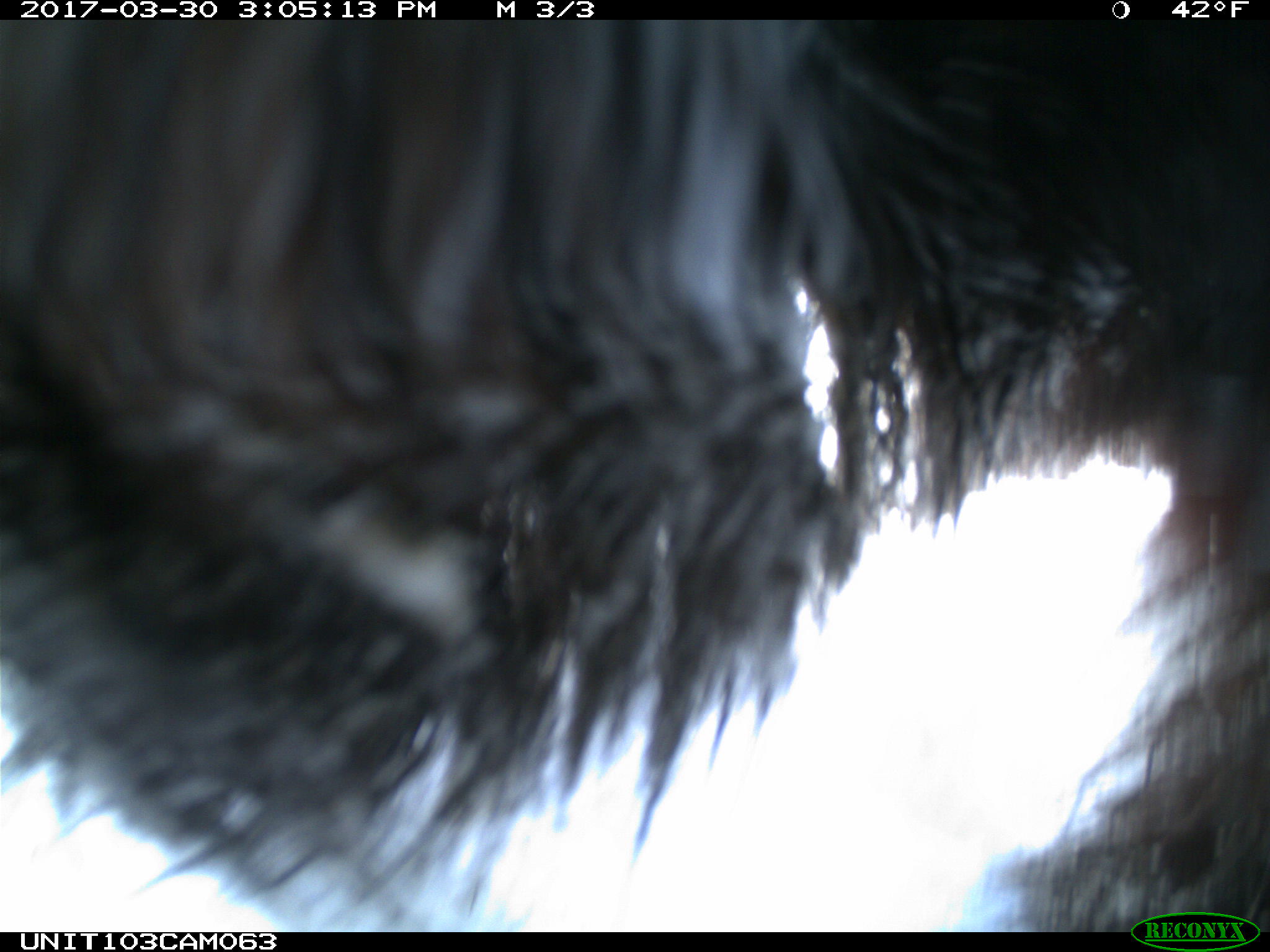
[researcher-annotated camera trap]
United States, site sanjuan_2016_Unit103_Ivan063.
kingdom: Animalia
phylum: Chordata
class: Mammalia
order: Carnivora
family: Ursidae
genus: Ursus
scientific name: Ursus americanus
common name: american black bear